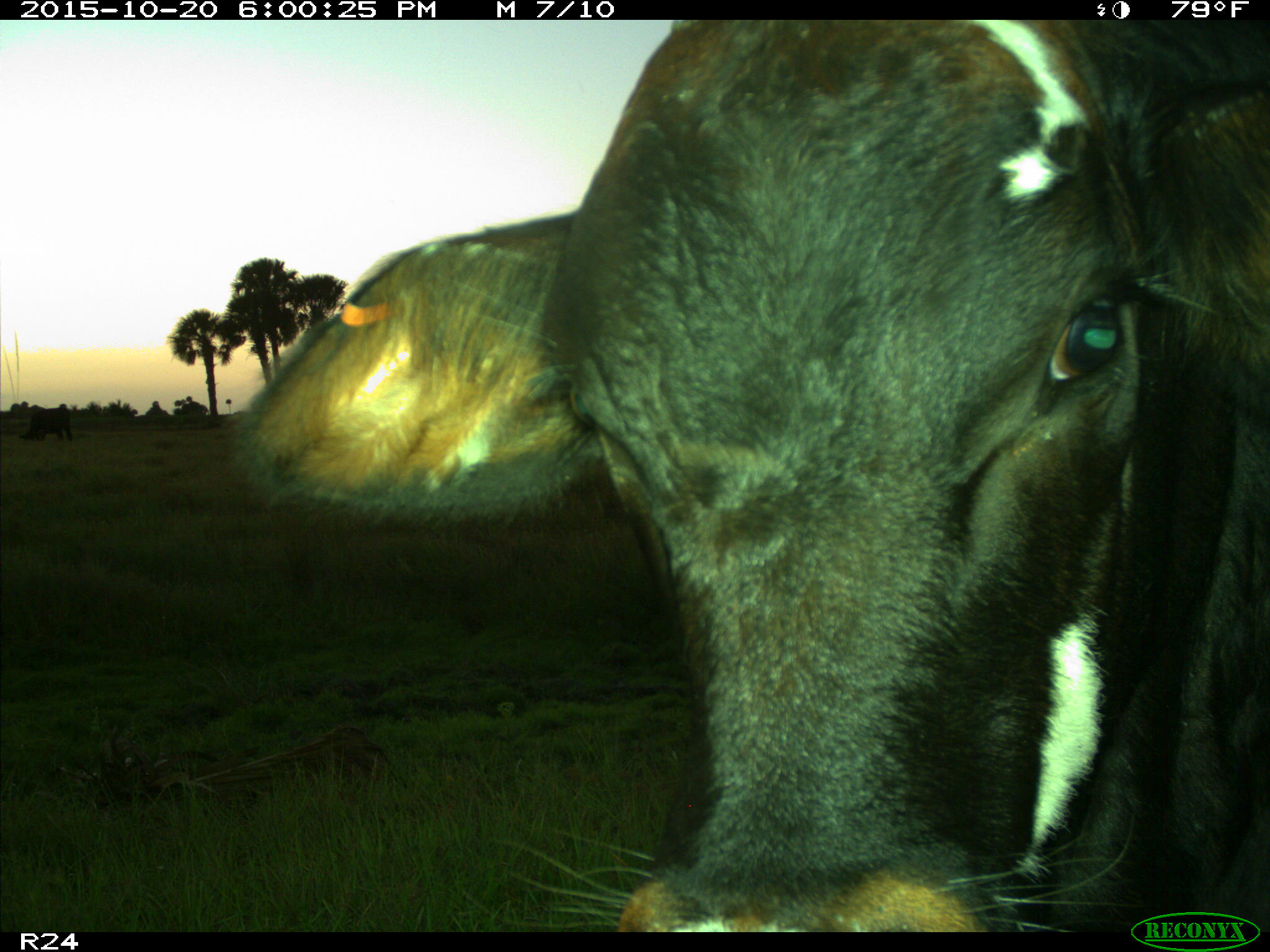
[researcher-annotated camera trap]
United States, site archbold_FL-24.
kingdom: Animalia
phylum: Chordata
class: Mammalia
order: Artiodactyla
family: Bovidae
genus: Bos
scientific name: Bos taurus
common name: domestic cow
Bos taurus (domestic cow).